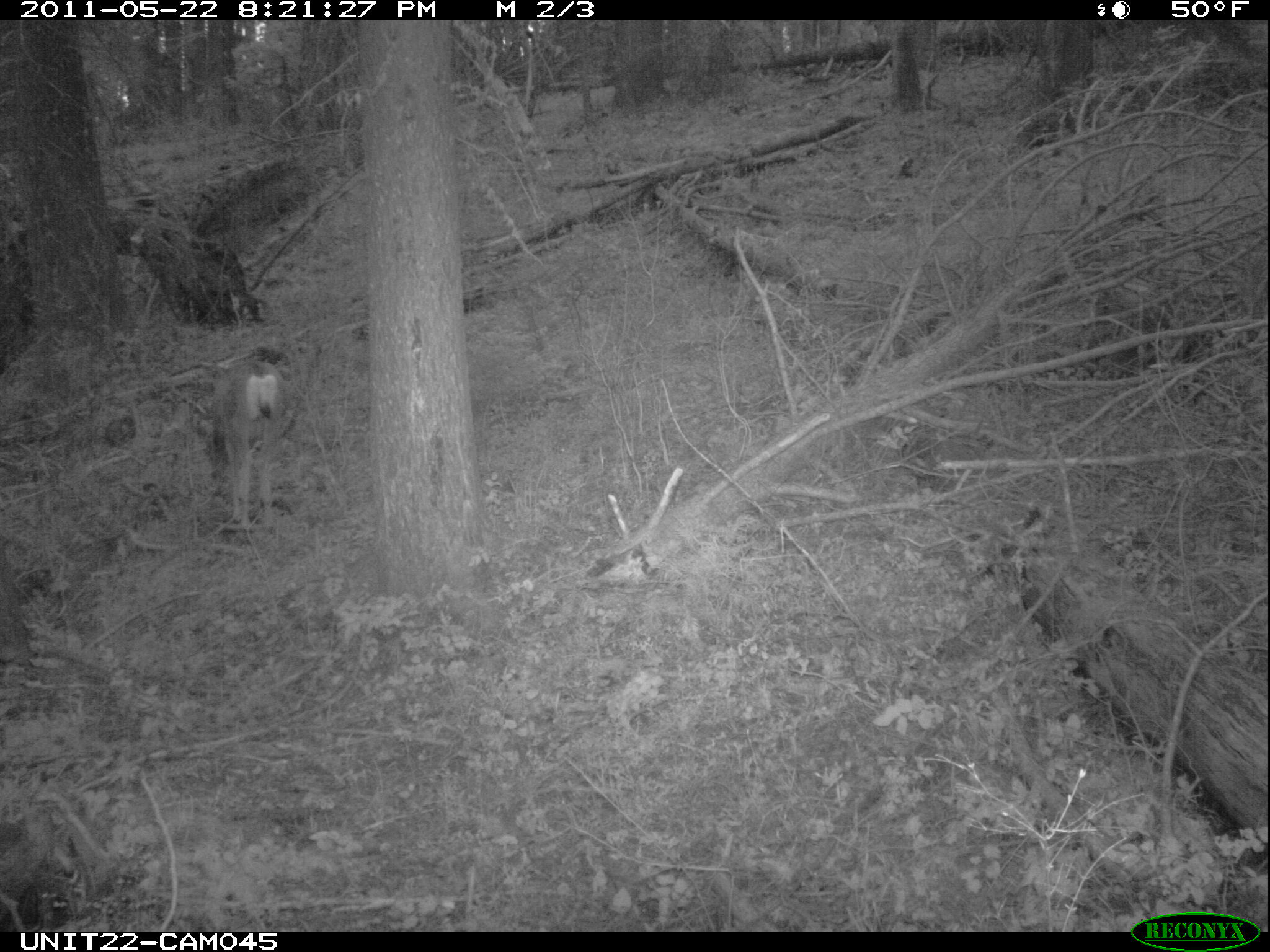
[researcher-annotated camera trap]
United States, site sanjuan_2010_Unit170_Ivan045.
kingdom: Animalia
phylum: Chordata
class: Mammalia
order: Artiodactyla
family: Cervidae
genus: Odocoileus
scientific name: Odocoileus hemionus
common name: mule deer